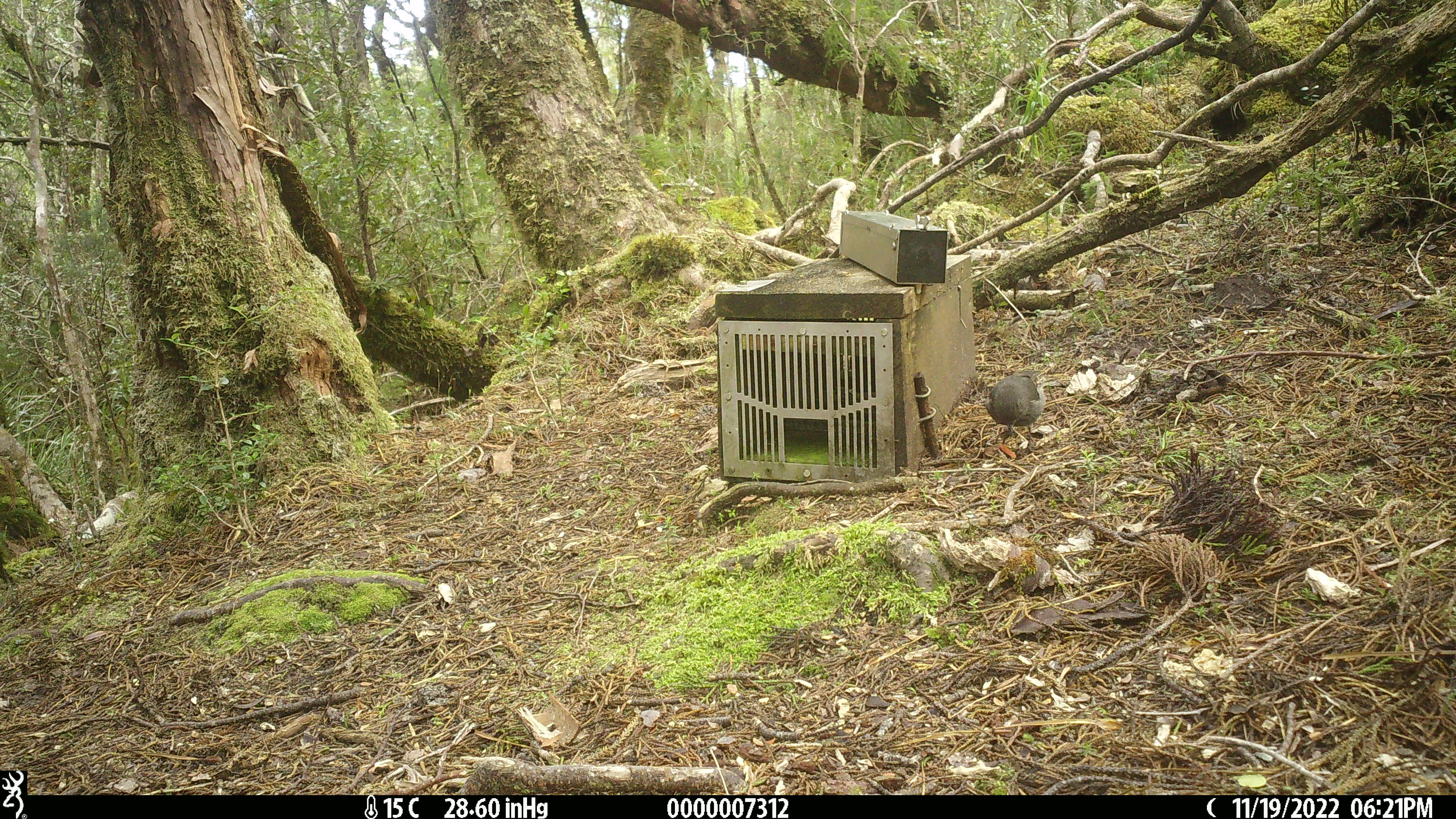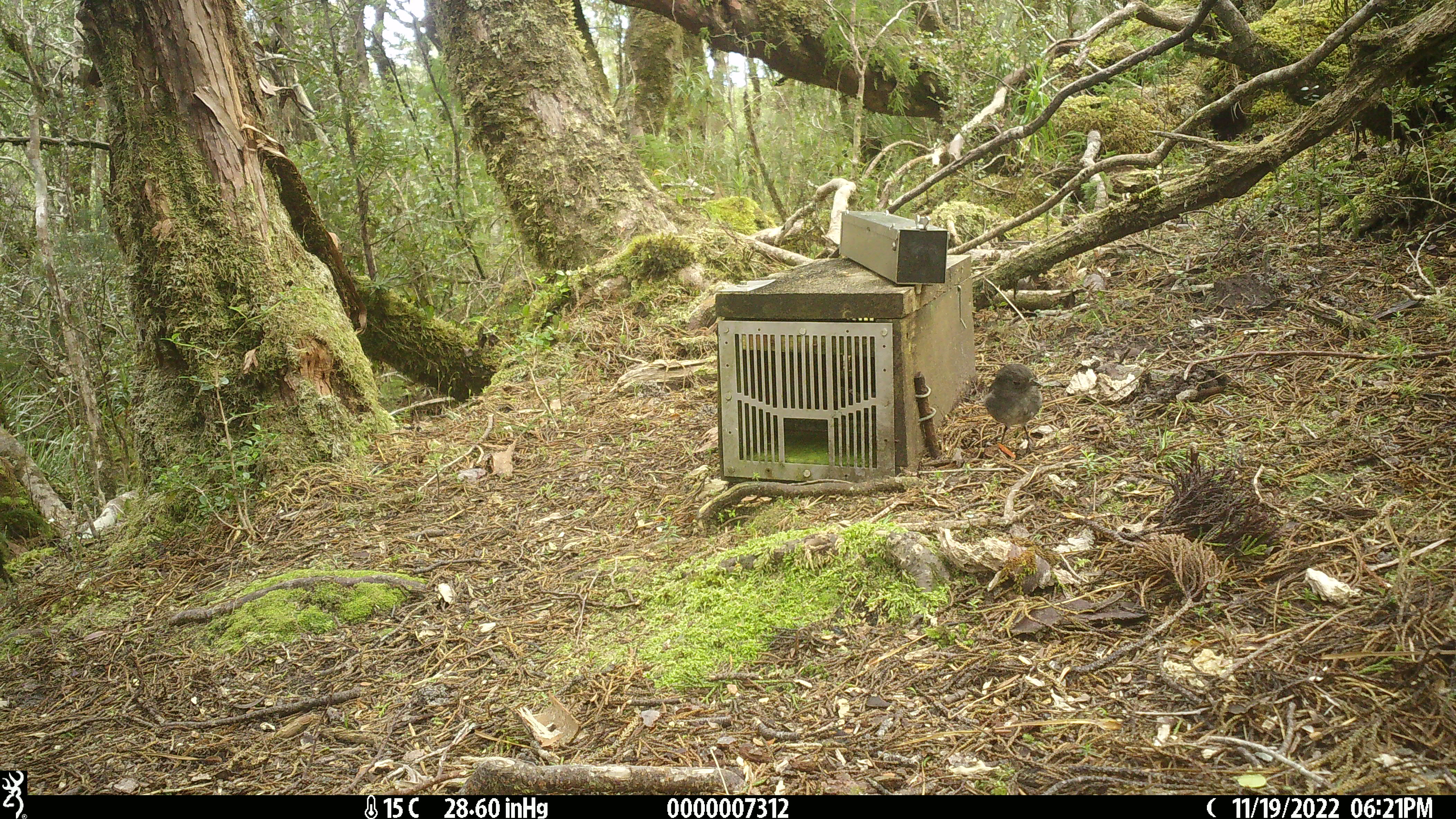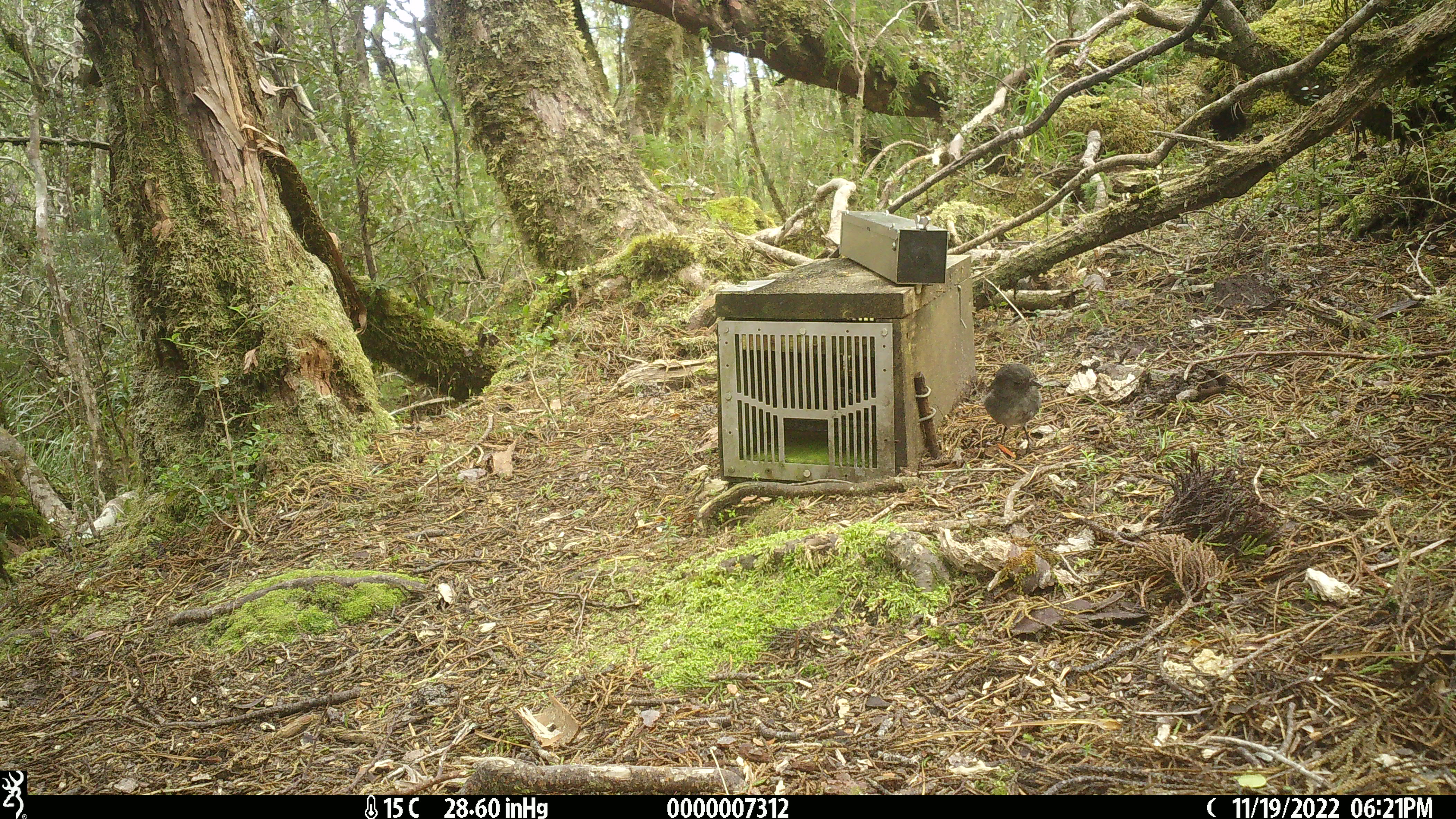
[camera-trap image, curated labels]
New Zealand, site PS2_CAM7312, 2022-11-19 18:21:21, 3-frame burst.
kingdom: Animalia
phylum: Chordata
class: Aves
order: Passeriformes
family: Petroicidae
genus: Petroica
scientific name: Petroica australis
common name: new zealand robin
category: robin